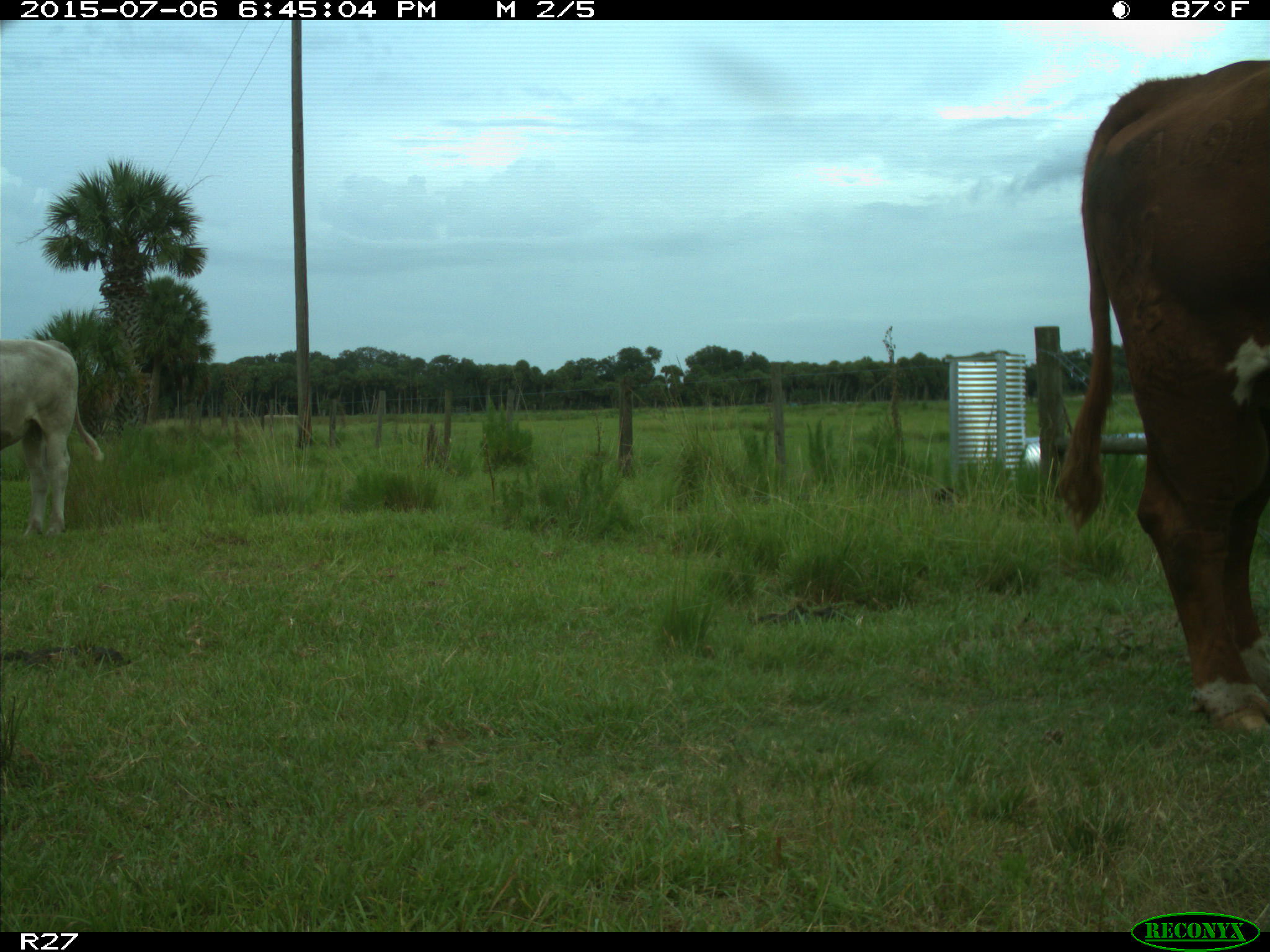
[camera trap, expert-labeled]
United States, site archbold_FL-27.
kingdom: Animalia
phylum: Chordata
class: Mammalia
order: Artiodactyla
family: Bovidae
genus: Bos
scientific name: Bos taurus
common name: domestic cow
Bos taurus (domestic cow).